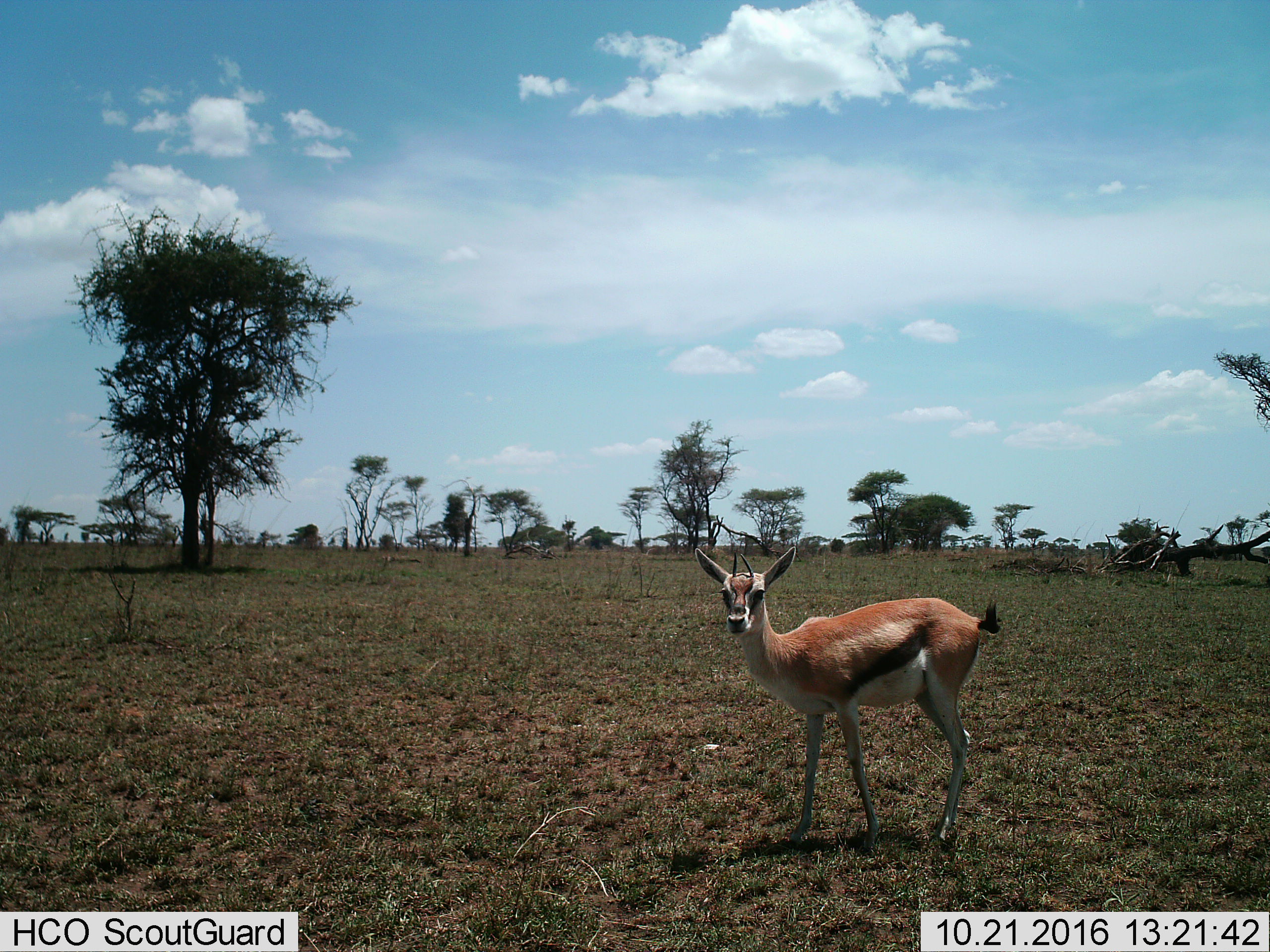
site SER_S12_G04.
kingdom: Animalia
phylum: Chordata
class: Mammalia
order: Artiodactyla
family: Bovidae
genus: Eudorcas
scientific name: Eudorcas thomsonii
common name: thomson's gazelle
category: gazellethomsons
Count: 1.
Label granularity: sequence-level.